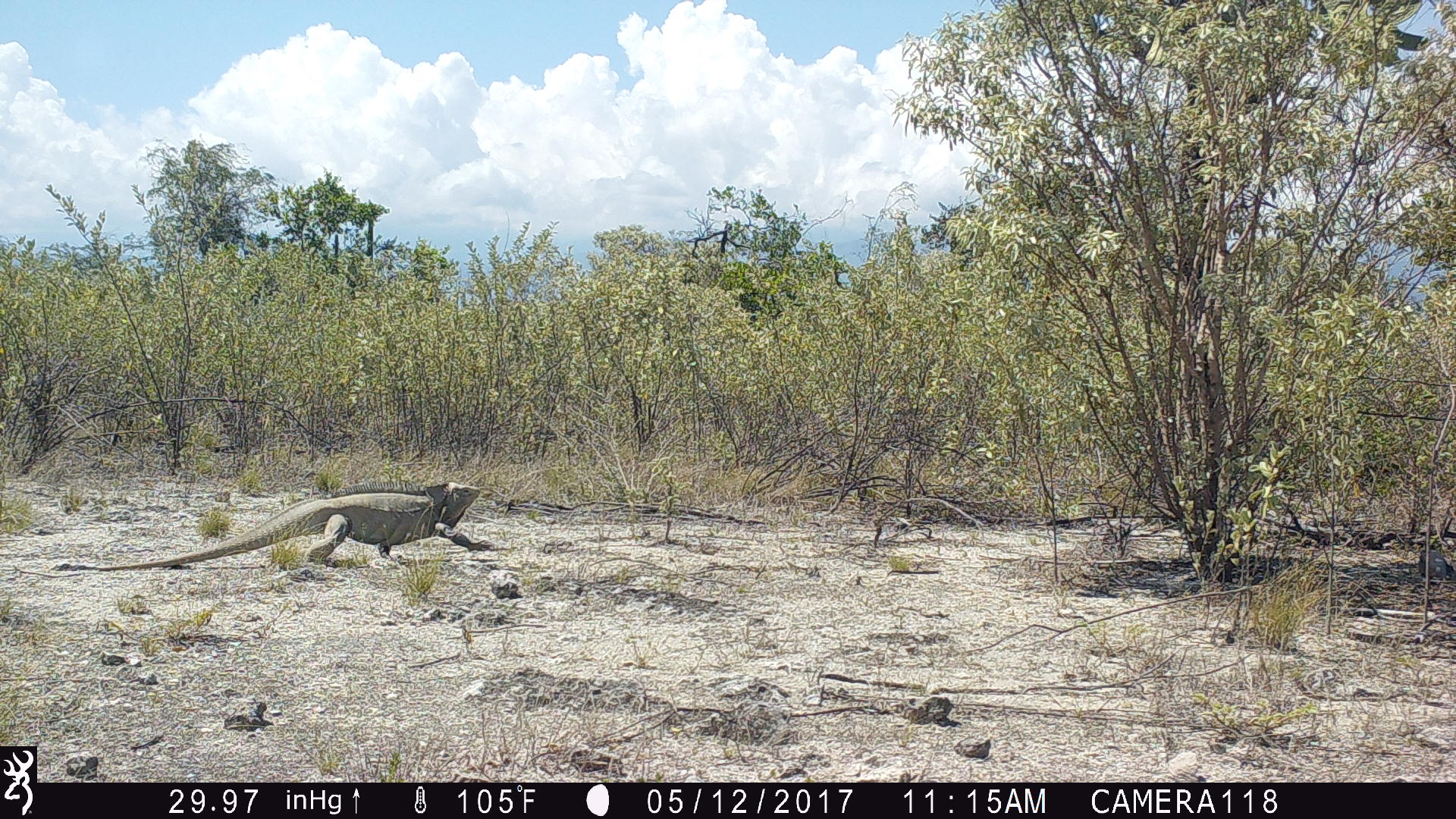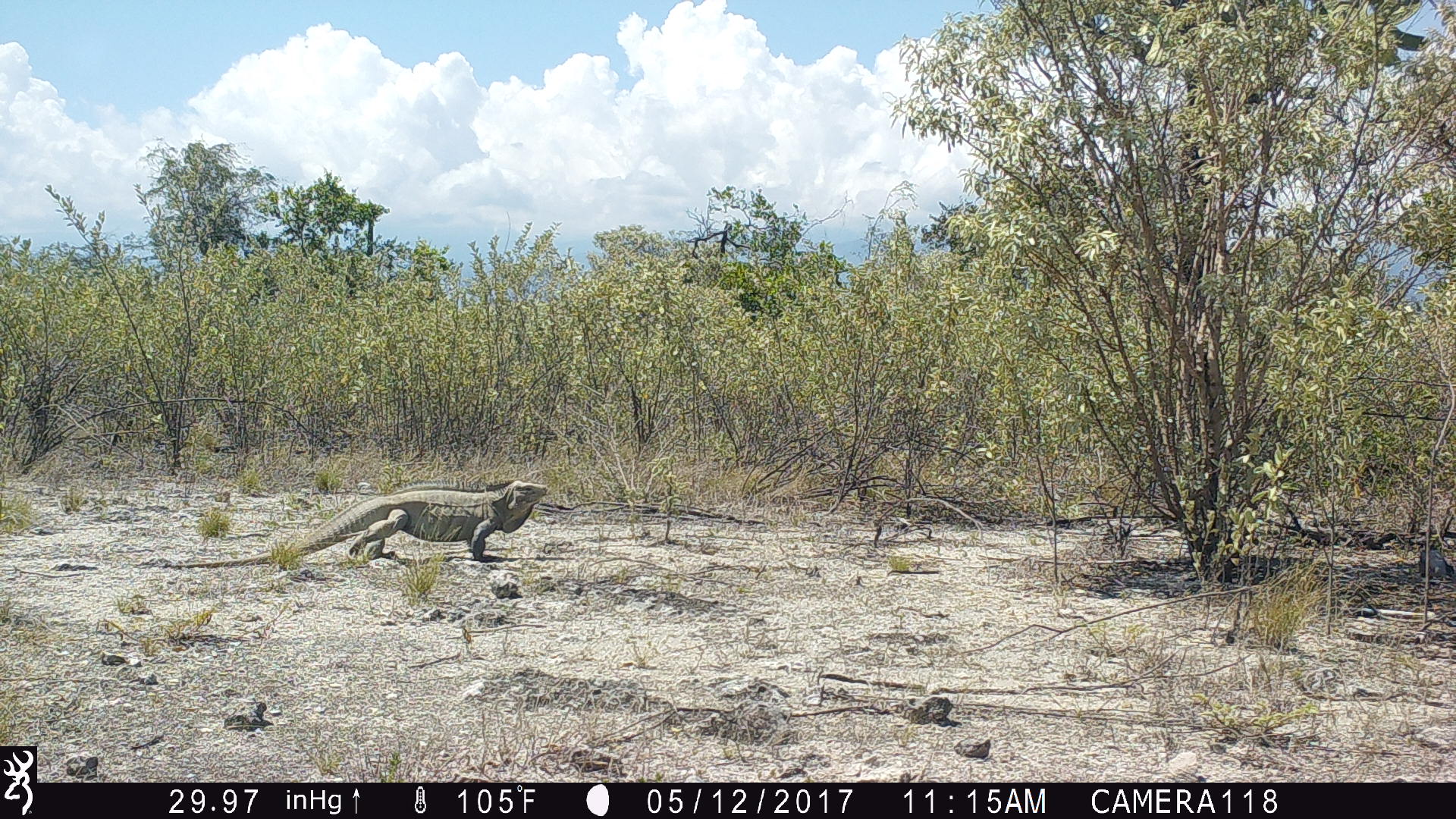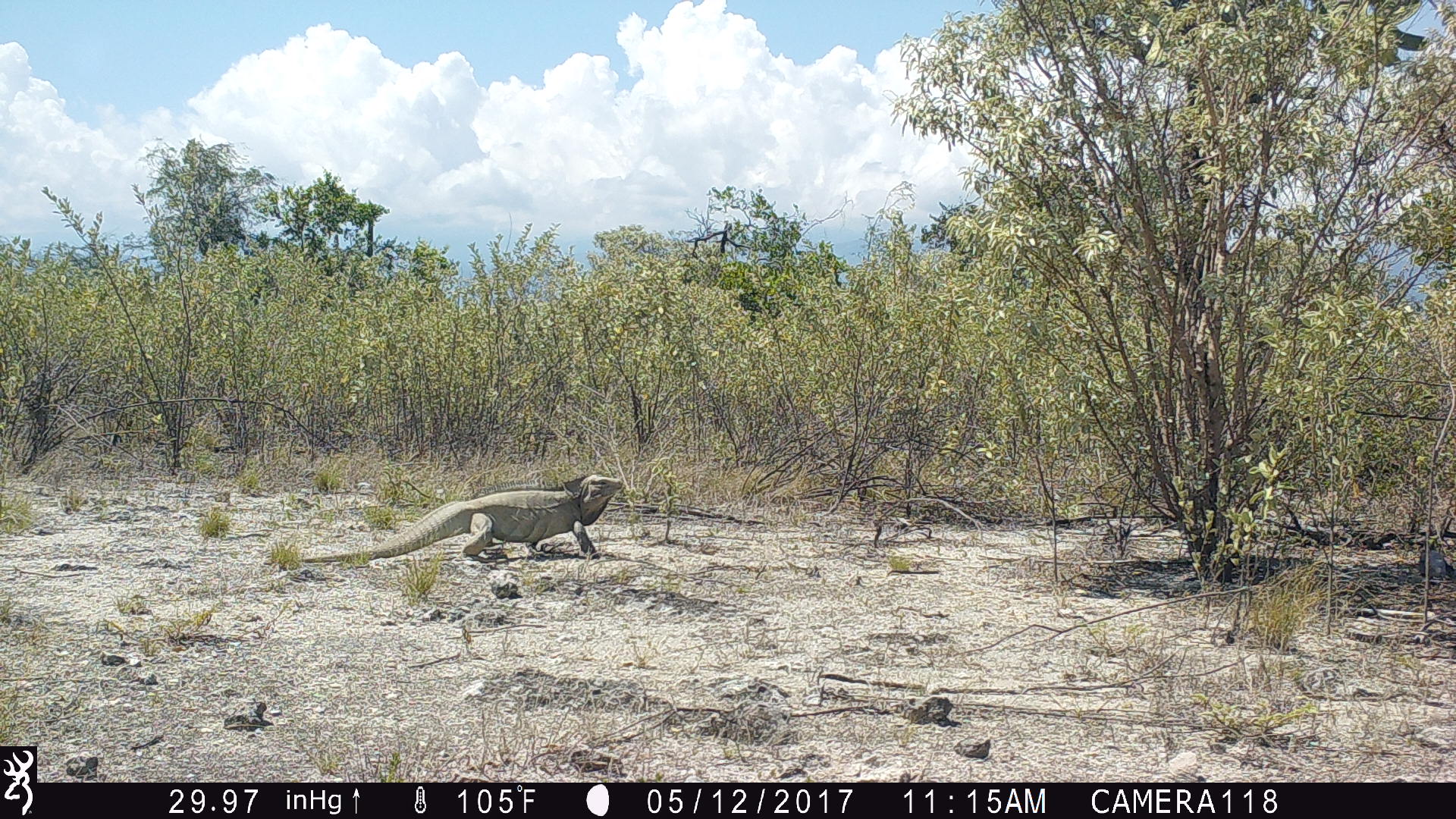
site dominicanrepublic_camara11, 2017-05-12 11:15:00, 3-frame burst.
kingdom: Animalia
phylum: Chordata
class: Reptilia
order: Squamata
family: Iguanidae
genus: Iguana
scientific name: Iguana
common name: typical iguanas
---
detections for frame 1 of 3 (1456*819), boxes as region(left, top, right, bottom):
iguana: region(18, 483, 490, 572)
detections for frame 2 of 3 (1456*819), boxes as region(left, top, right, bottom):
iguana: region(165, 476, 542, 570)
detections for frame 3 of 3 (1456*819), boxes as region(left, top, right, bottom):
iguana: region(289, 476, 625, 567)